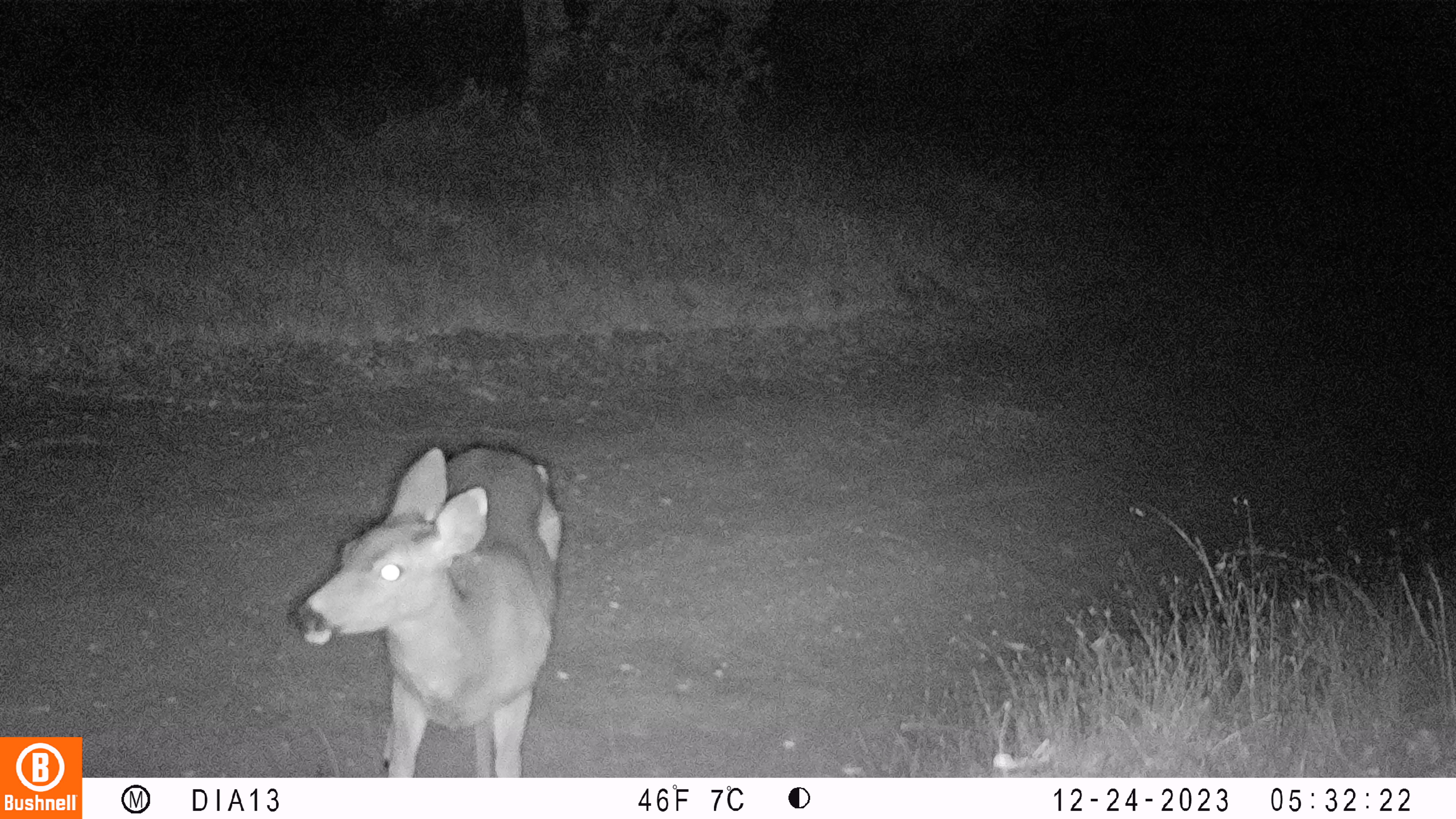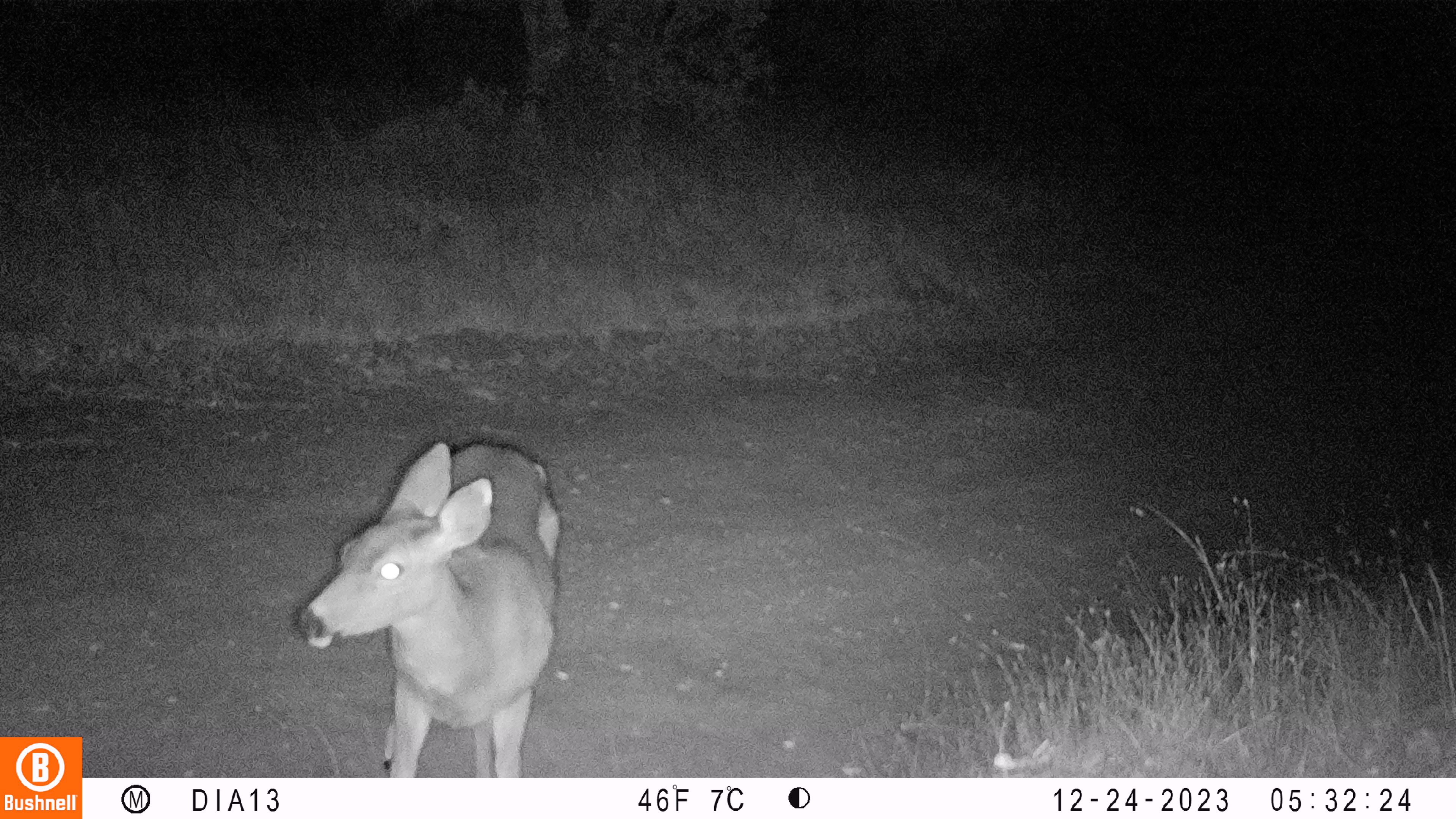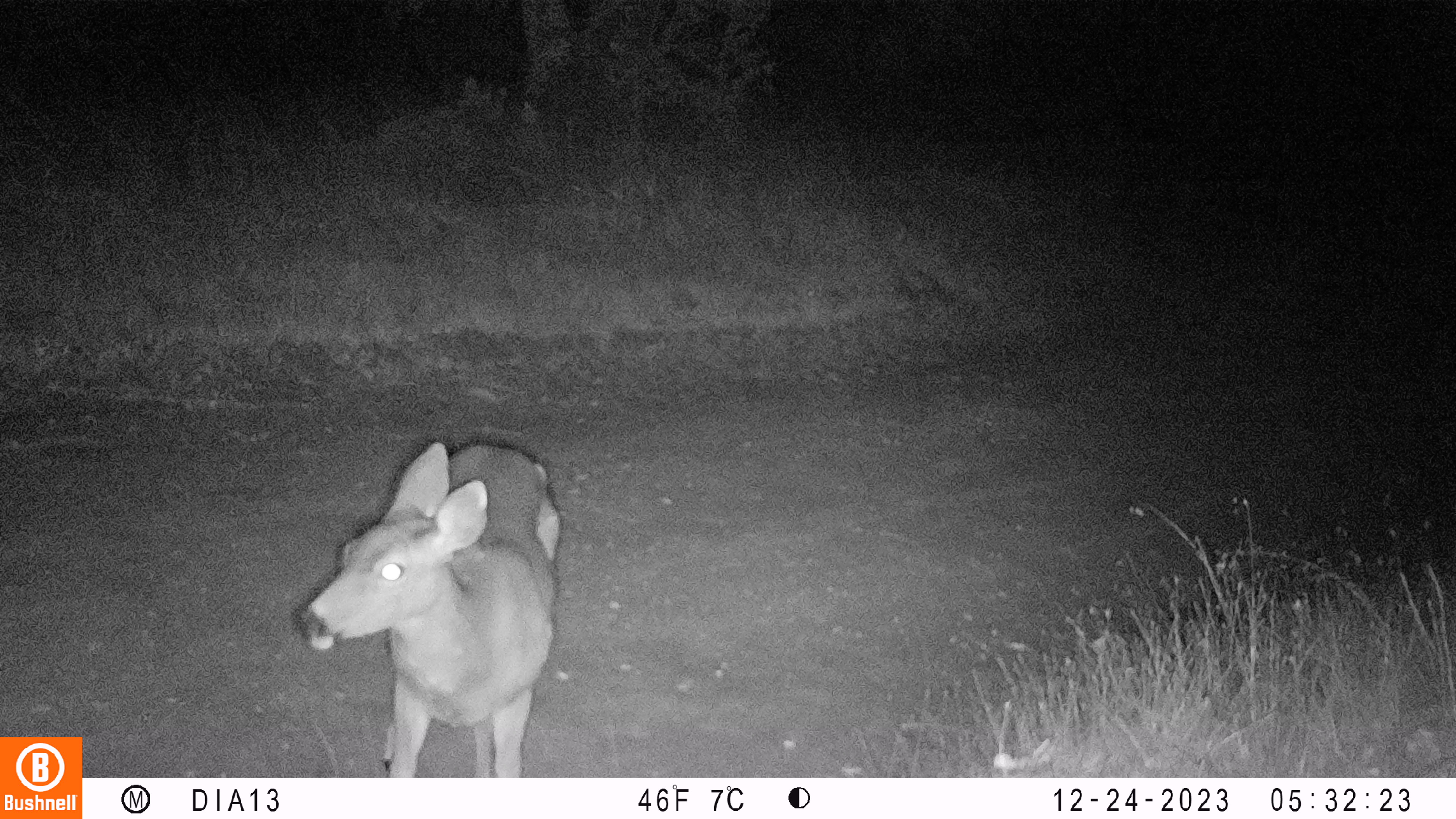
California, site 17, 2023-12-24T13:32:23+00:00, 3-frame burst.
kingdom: Animalia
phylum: Chordata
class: Mammalia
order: Artiodactyla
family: Cervidae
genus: Odocoileus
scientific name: Odocoileus hemionus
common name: mule deer